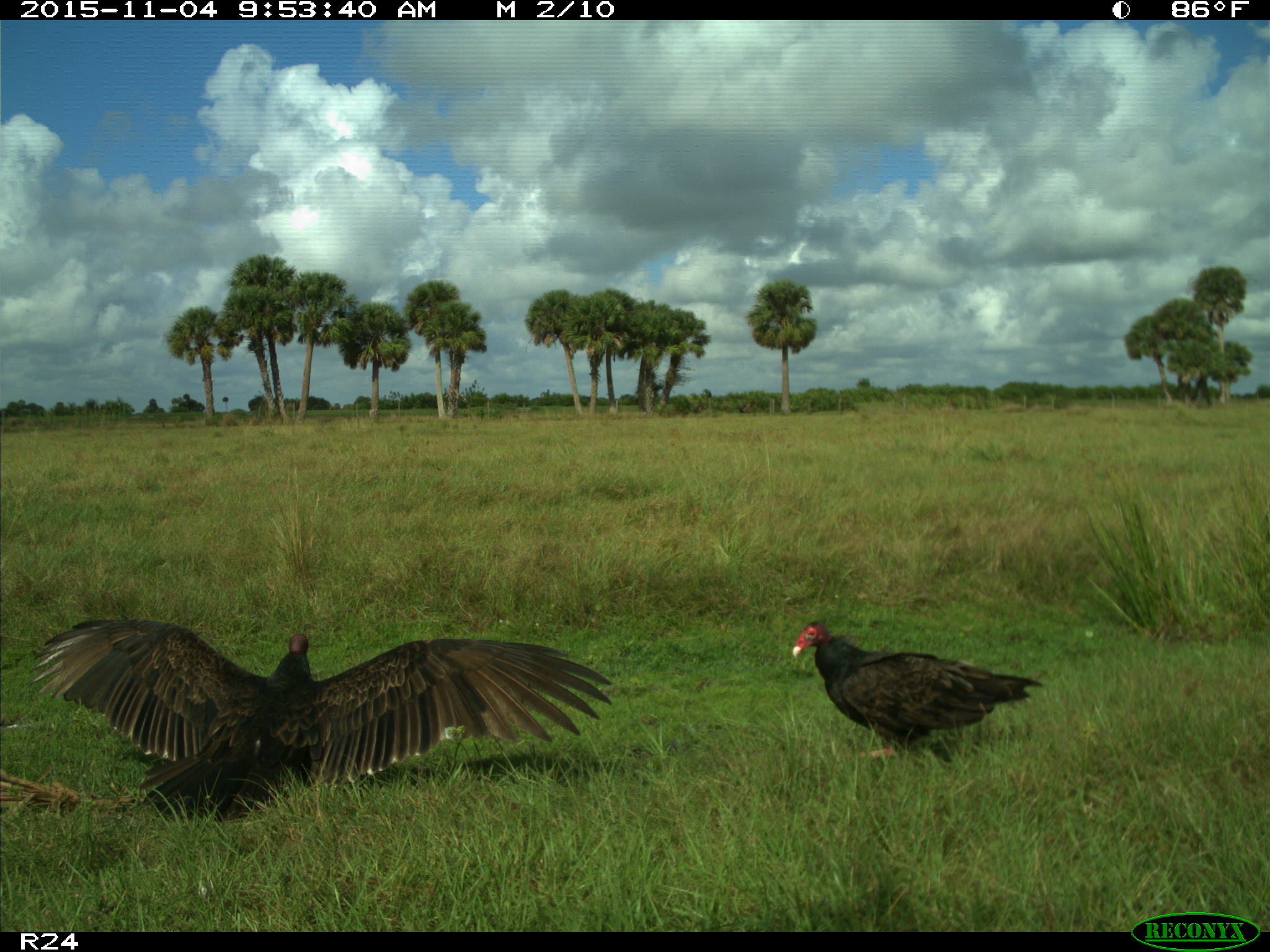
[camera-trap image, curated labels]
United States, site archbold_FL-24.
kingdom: Animalia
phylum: Chordata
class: Aves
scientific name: Aves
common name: birds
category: unidentified bird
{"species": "unidentified bird (birds) (Aves)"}